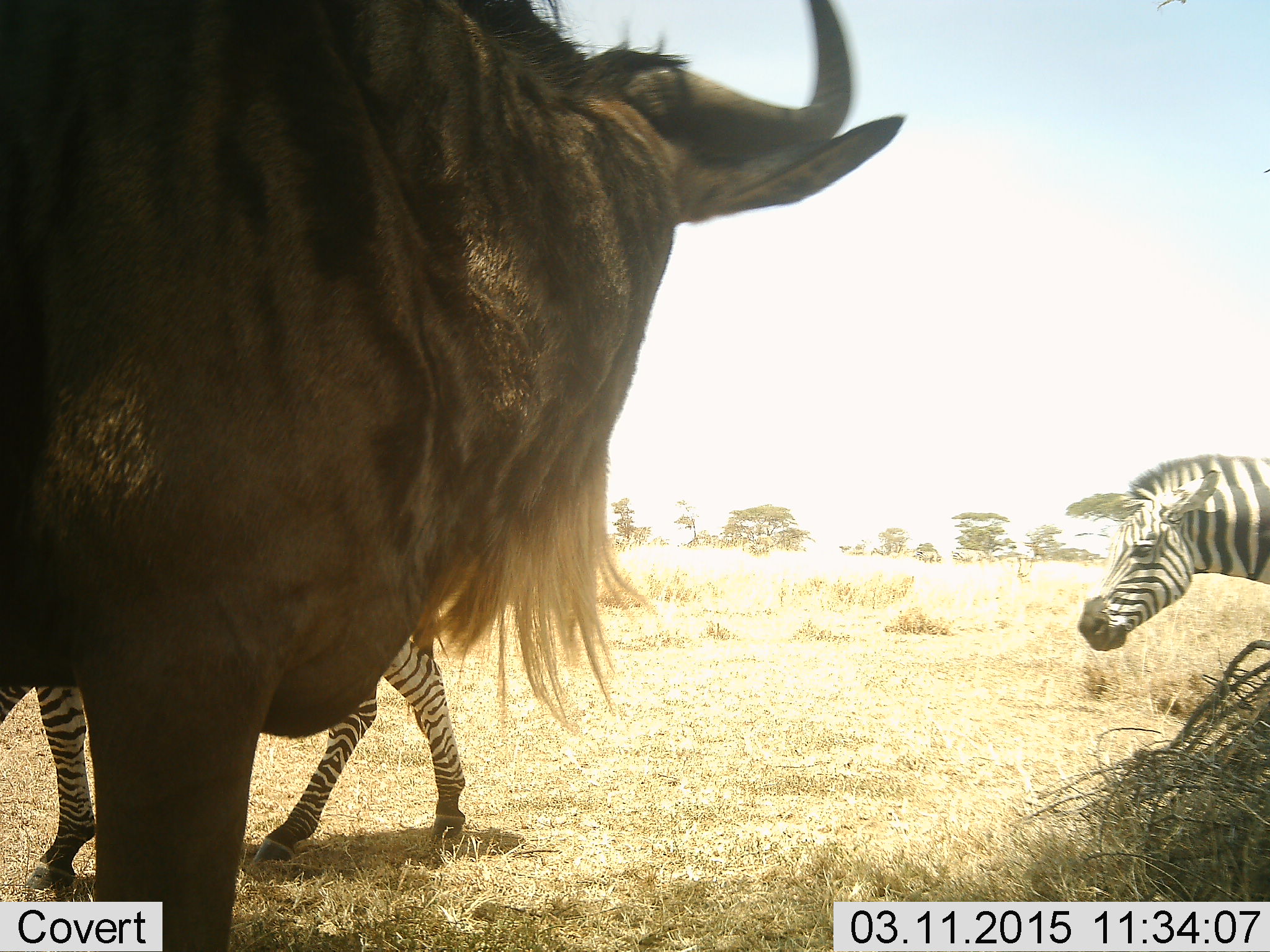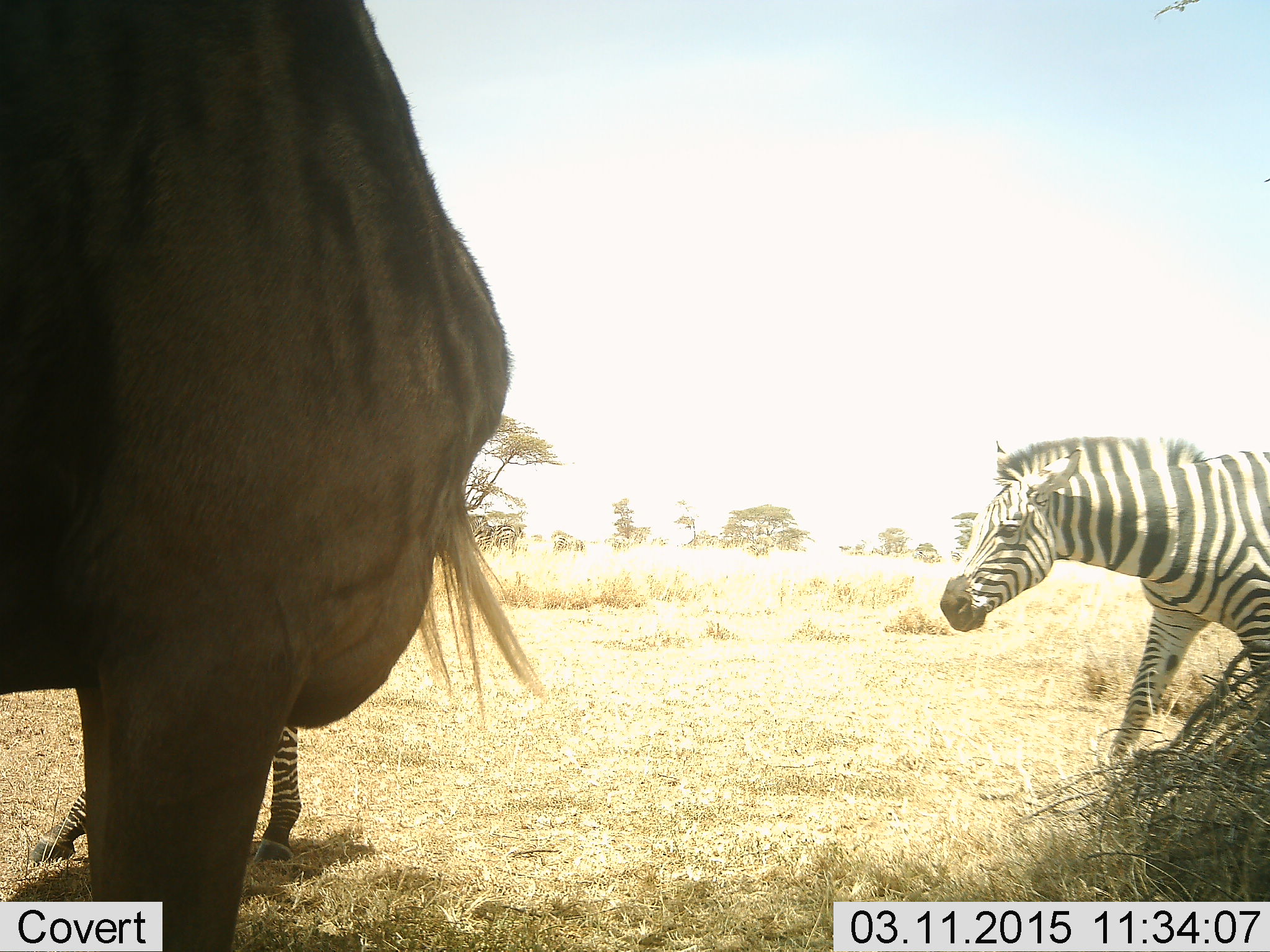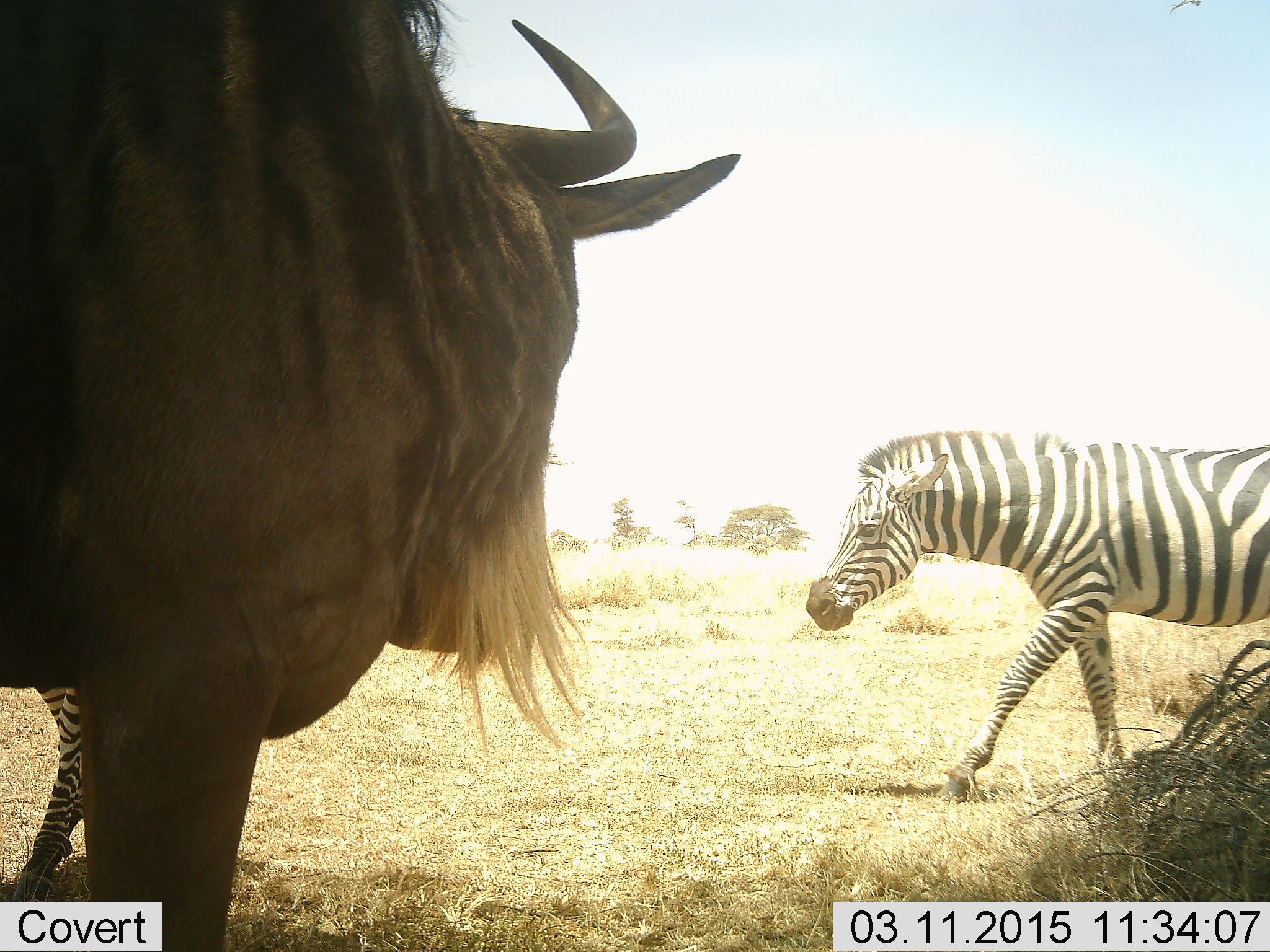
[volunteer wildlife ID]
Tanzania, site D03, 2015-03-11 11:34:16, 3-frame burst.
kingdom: Animalia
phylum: Chordata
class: Mammalia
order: Artiodactyla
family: Bovidae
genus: Connochaetes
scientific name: Connochaetes taurinus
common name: blue wildebeest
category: wildebeest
Wildebeest (blue wildebeest) (Connochaetes taurinus), count 1. Behavior (volunteer vote fractions): standing 100%, resting 0%, moving 0%, interacting 0%. Young present (vote fraction): 0%. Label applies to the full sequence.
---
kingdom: Animalia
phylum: Chordata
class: Mammalia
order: Perissodactyla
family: Equidae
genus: Equus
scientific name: Equus quagga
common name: plains zebra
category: zebra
Zebra (plains zebra) (Equus quagga), count 2. Behavior (volunteer vote fractions): standing 18%, resting 0%, moving 91%, interacting 0%. Young present (vote fraction): 0%. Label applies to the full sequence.